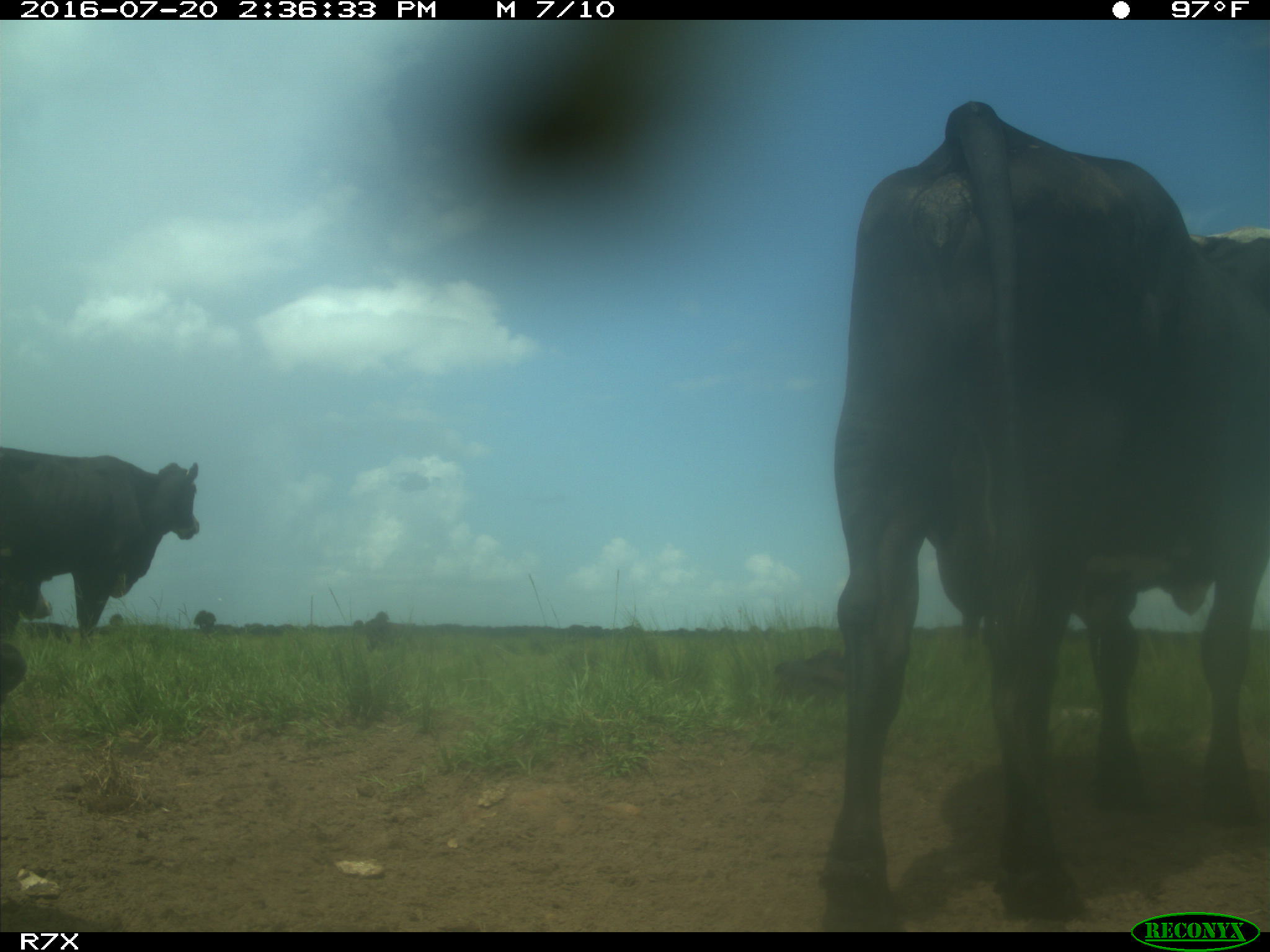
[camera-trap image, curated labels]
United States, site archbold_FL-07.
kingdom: Animalia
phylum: Chordata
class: Mammalia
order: Artiodactyla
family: Bovidae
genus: Bos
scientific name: Bos taurus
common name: domestic cow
Bos taurus (domestic cow).